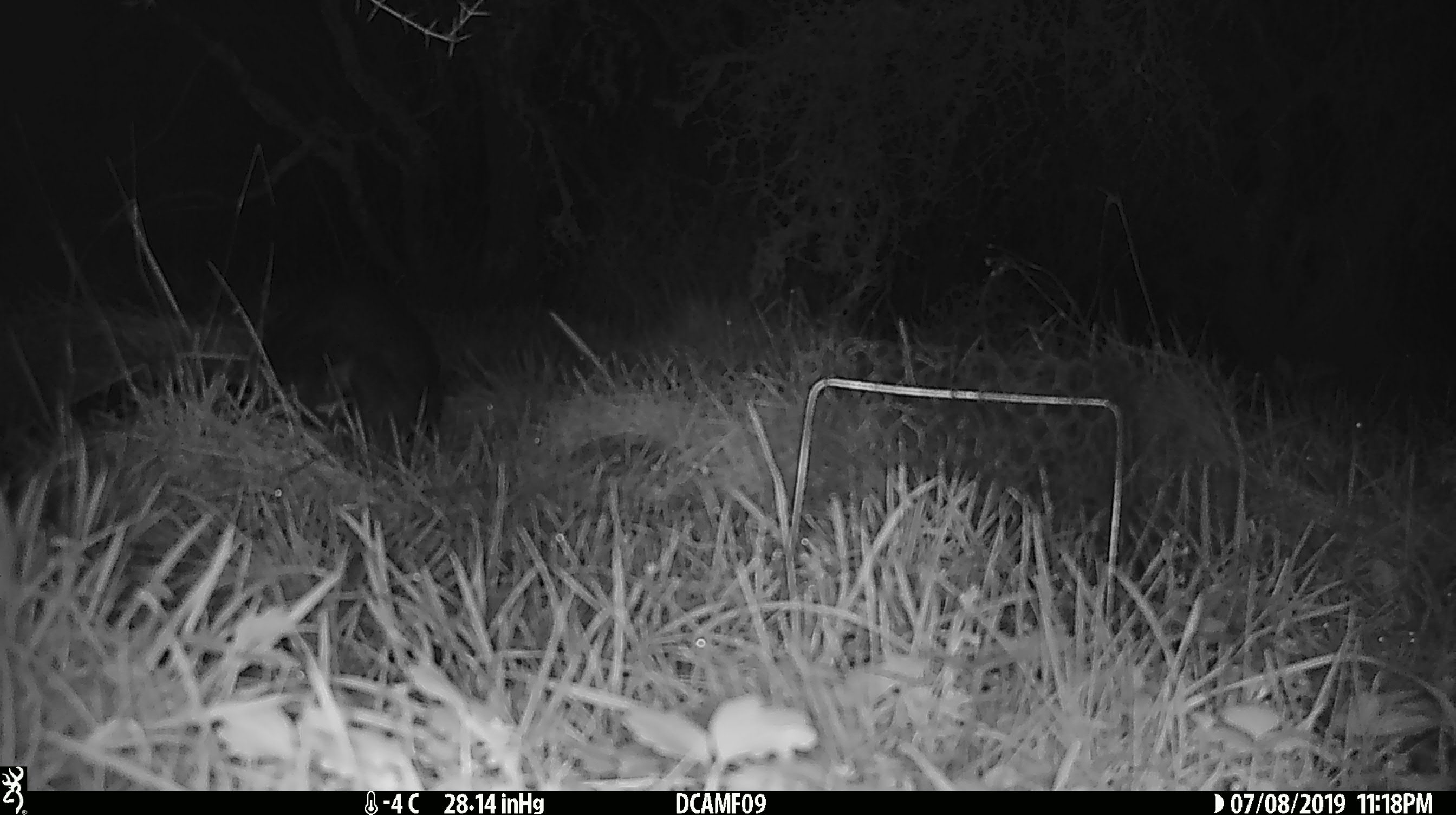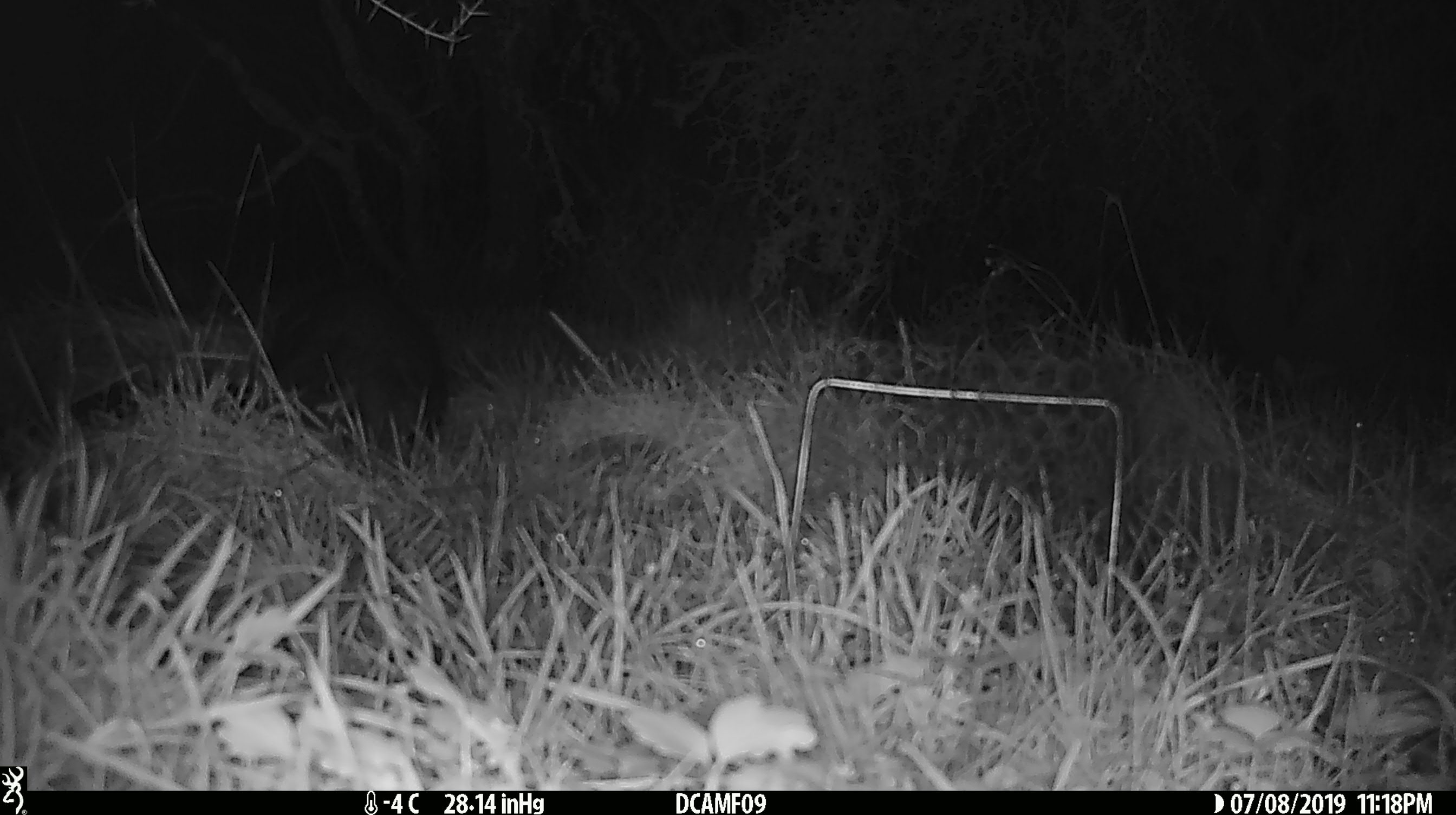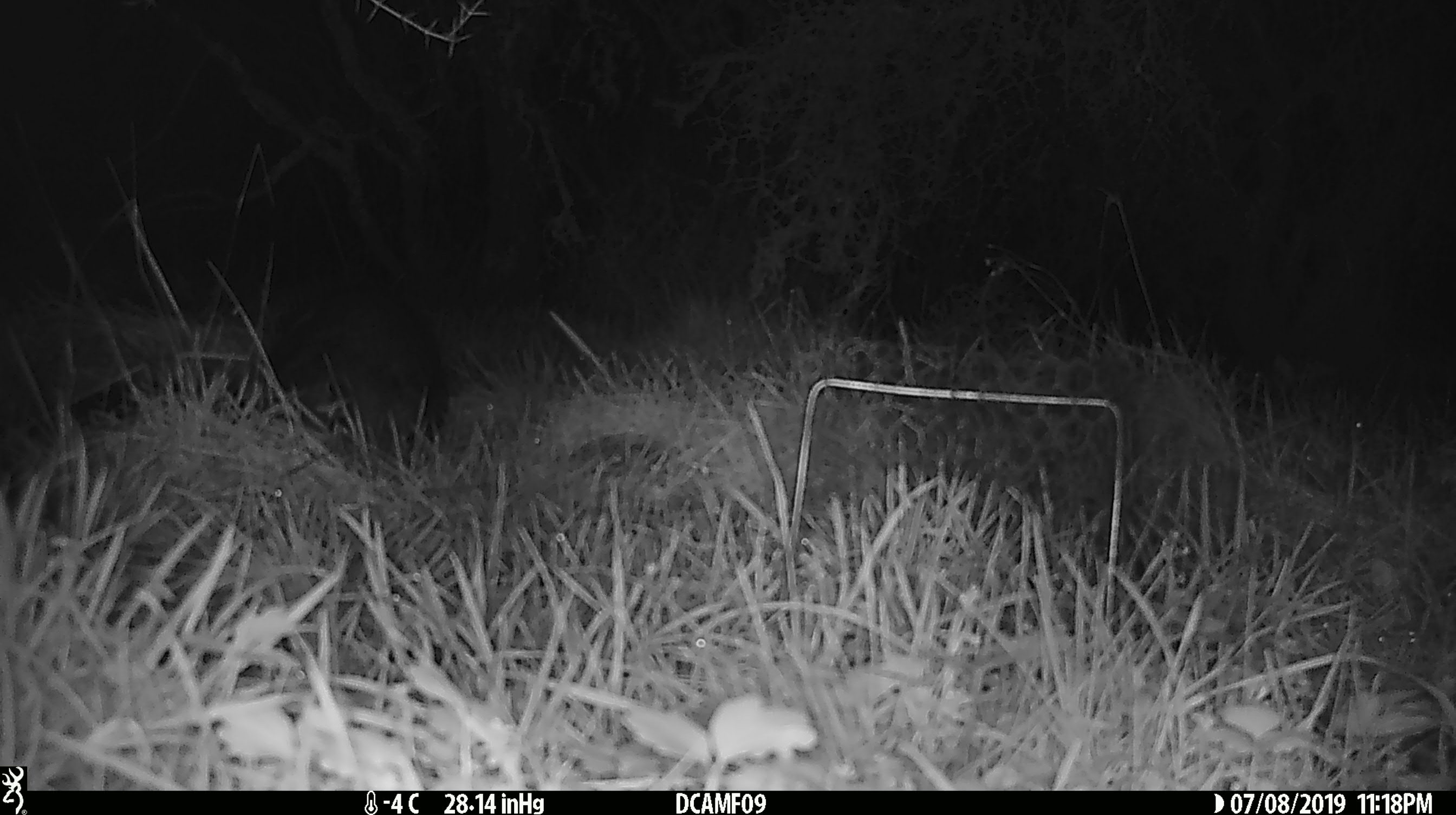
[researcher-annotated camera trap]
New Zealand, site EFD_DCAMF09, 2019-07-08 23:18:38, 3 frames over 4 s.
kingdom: Animalia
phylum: Chordata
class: Mammalia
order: Diprotodontia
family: Phalangeridae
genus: Trichosurus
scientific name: Trichosurus vulpecula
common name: common brushtail possum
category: possum